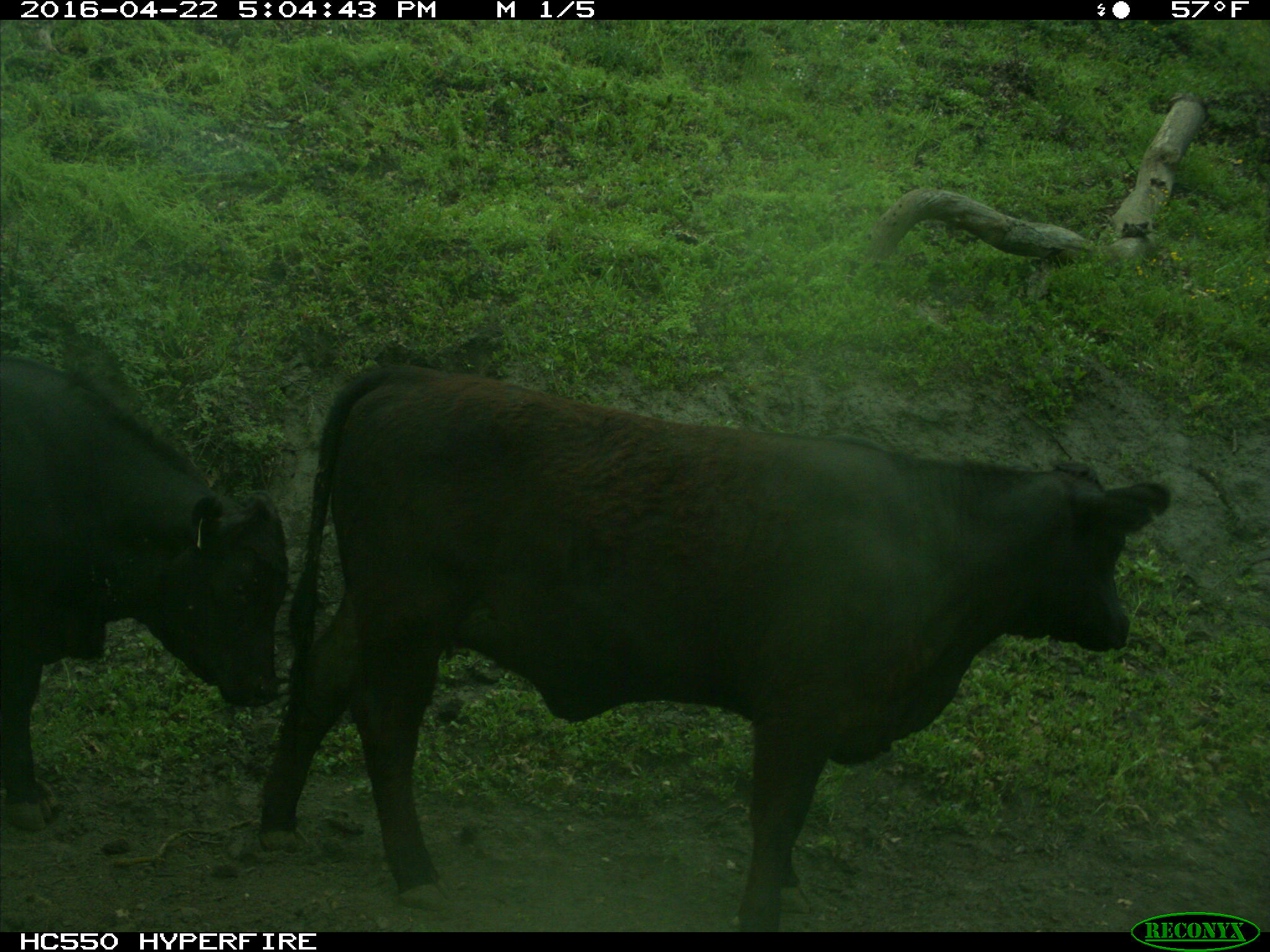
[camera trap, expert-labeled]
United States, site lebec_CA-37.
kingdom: Animalia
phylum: Chordata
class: Mammalia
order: Artiodactyla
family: Bovidae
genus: Bos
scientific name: Bos taurus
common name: domestic cow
Bos taurus (domestic cow).